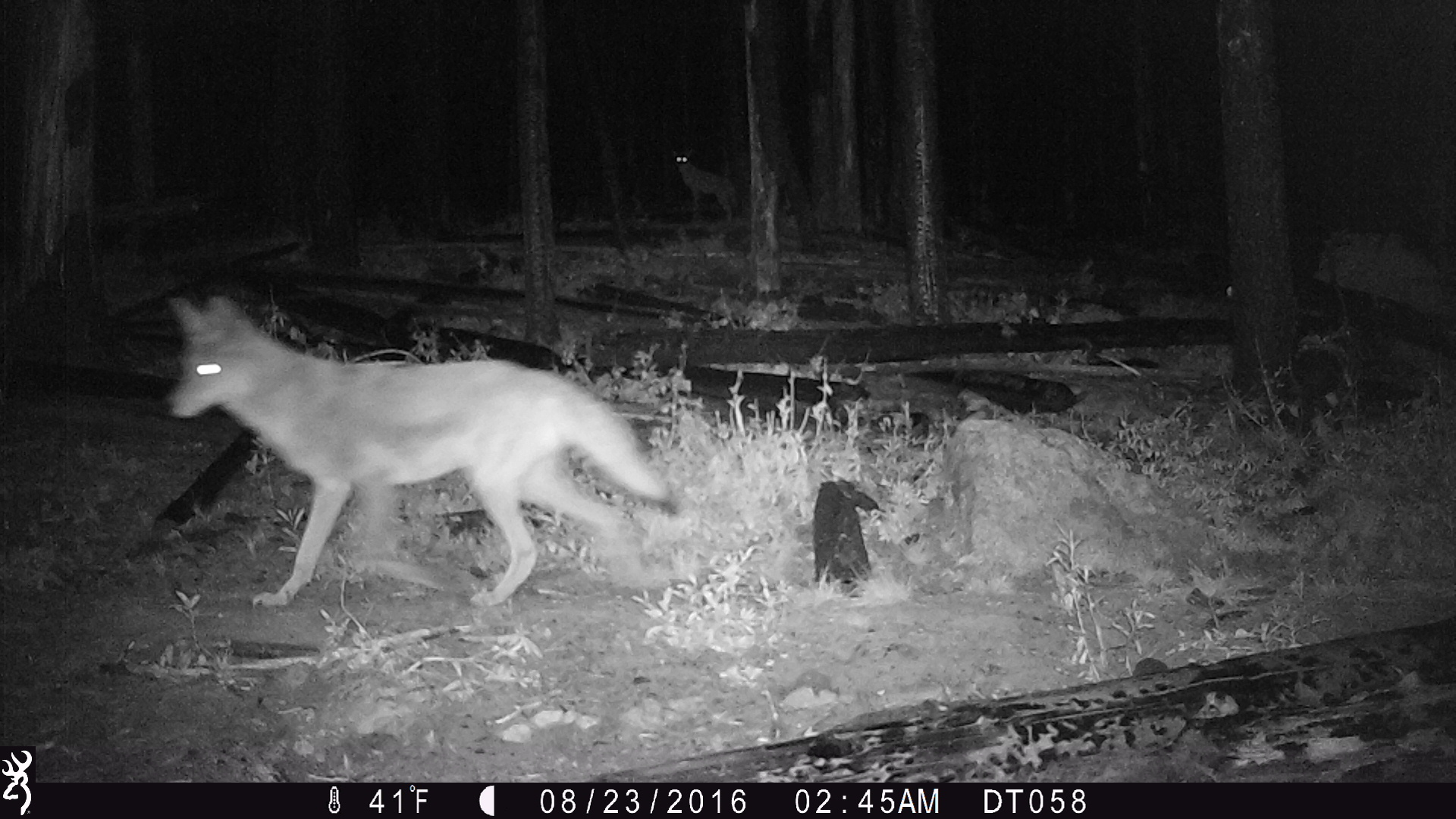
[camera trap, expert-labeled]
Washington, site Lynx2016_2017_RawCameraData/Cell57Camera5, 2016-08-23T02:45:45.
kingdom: Animalia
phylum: Chordata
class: Mammalia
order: Carnivora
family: Canidae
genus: Canis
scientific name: Canis latrans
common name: coyote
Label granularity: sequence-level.